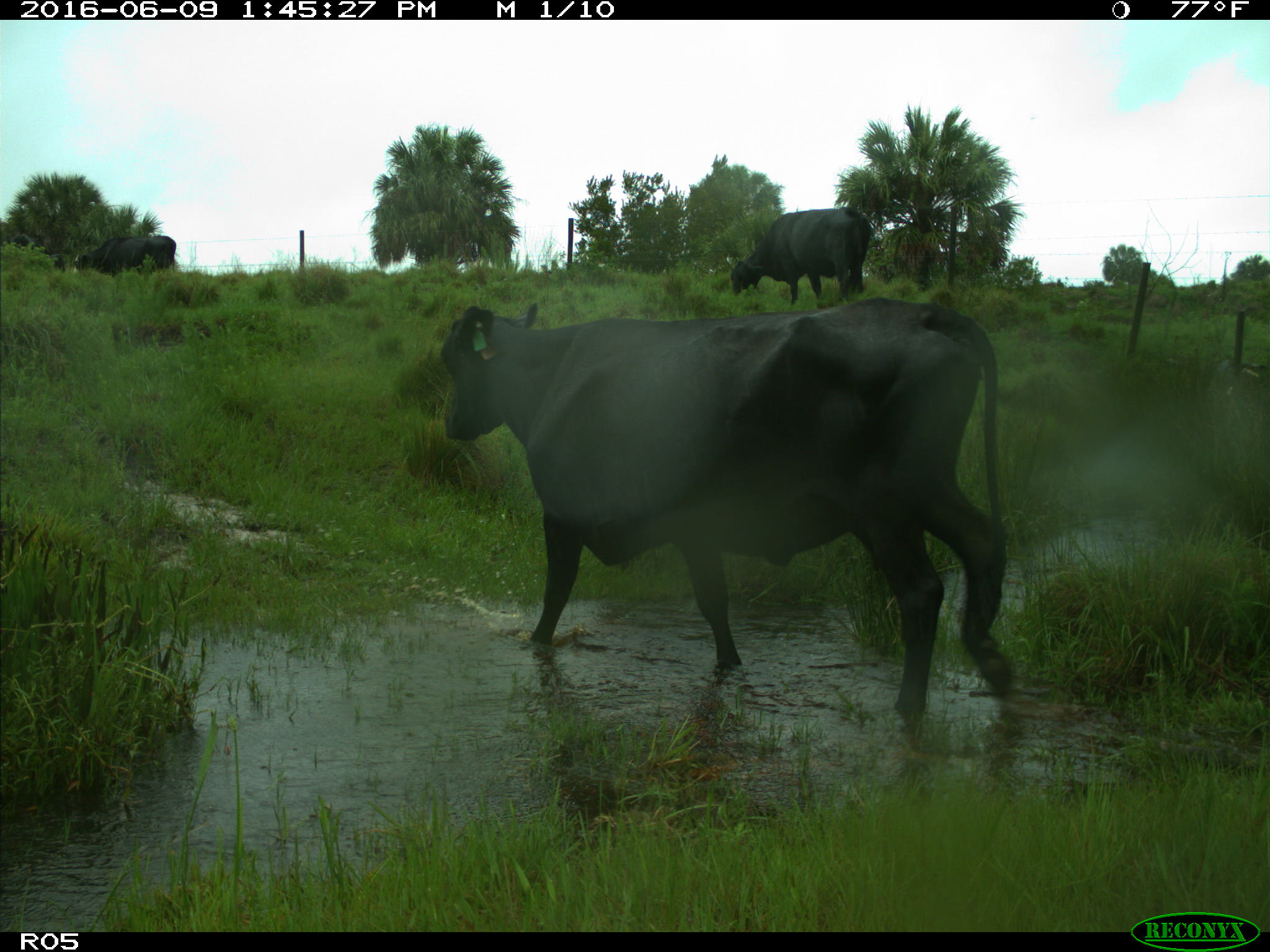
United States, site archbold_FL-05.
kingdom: Animalia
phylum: Chordata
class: Mammalia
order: Artiodactyla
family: Bovidae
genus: Bos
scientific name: Bos taurus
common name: domestic cow